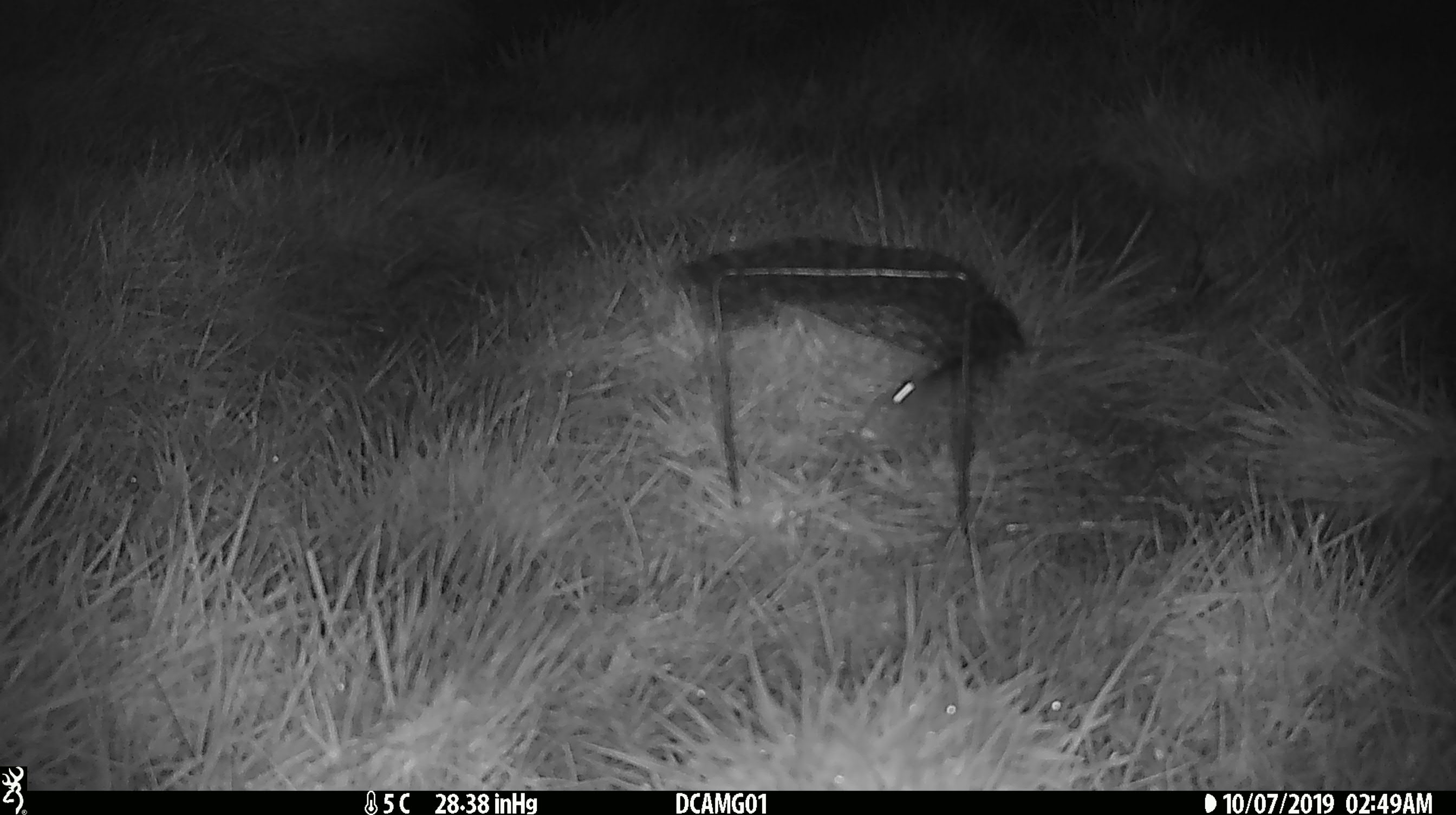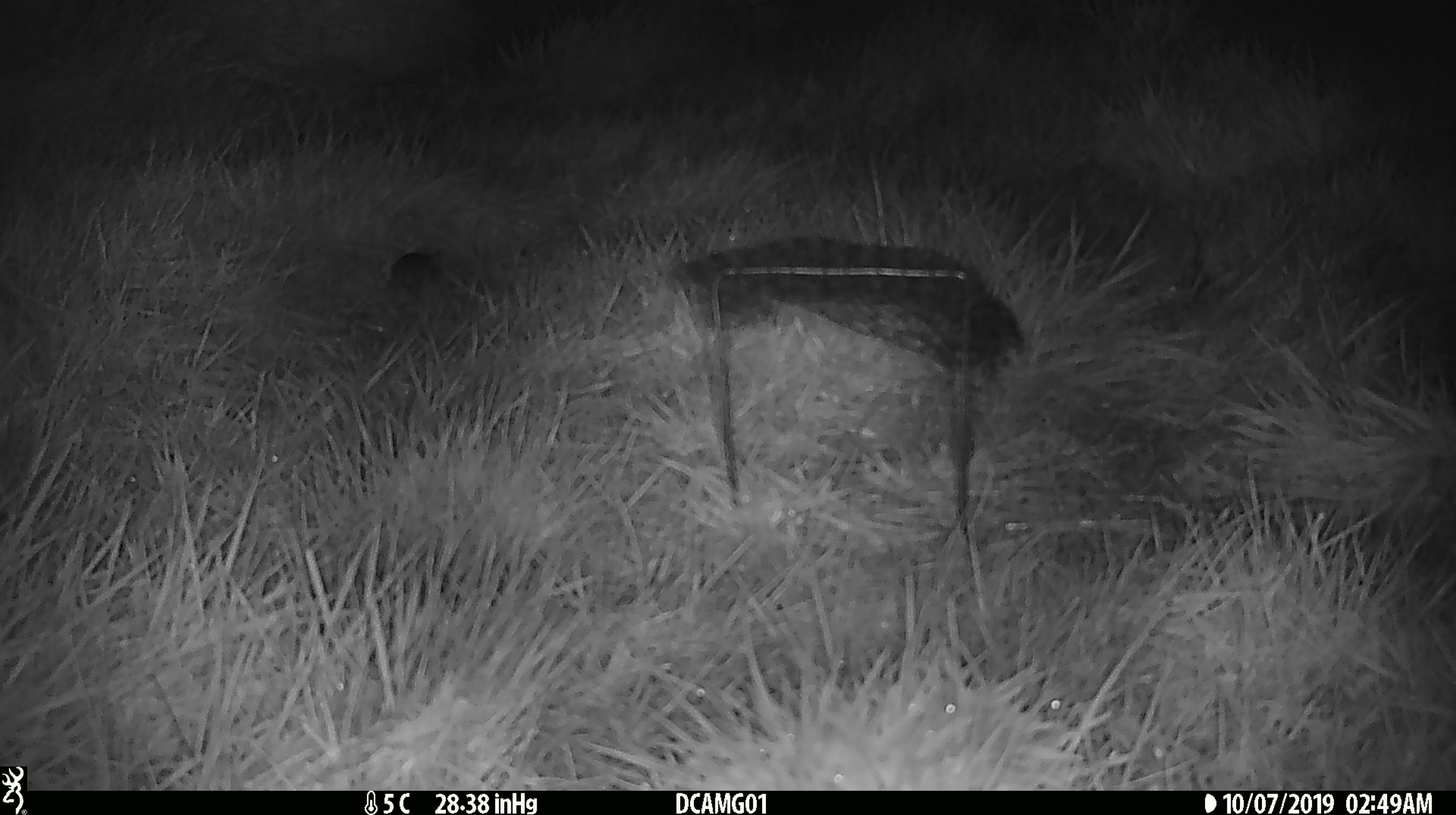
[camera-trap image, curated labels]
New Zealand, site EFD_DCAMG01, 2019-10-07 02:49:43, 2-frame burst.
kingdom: Animalia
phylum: Chordata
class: Mammalia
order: Rodentia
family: Muridae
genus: Mus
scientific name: Mus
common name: mouse